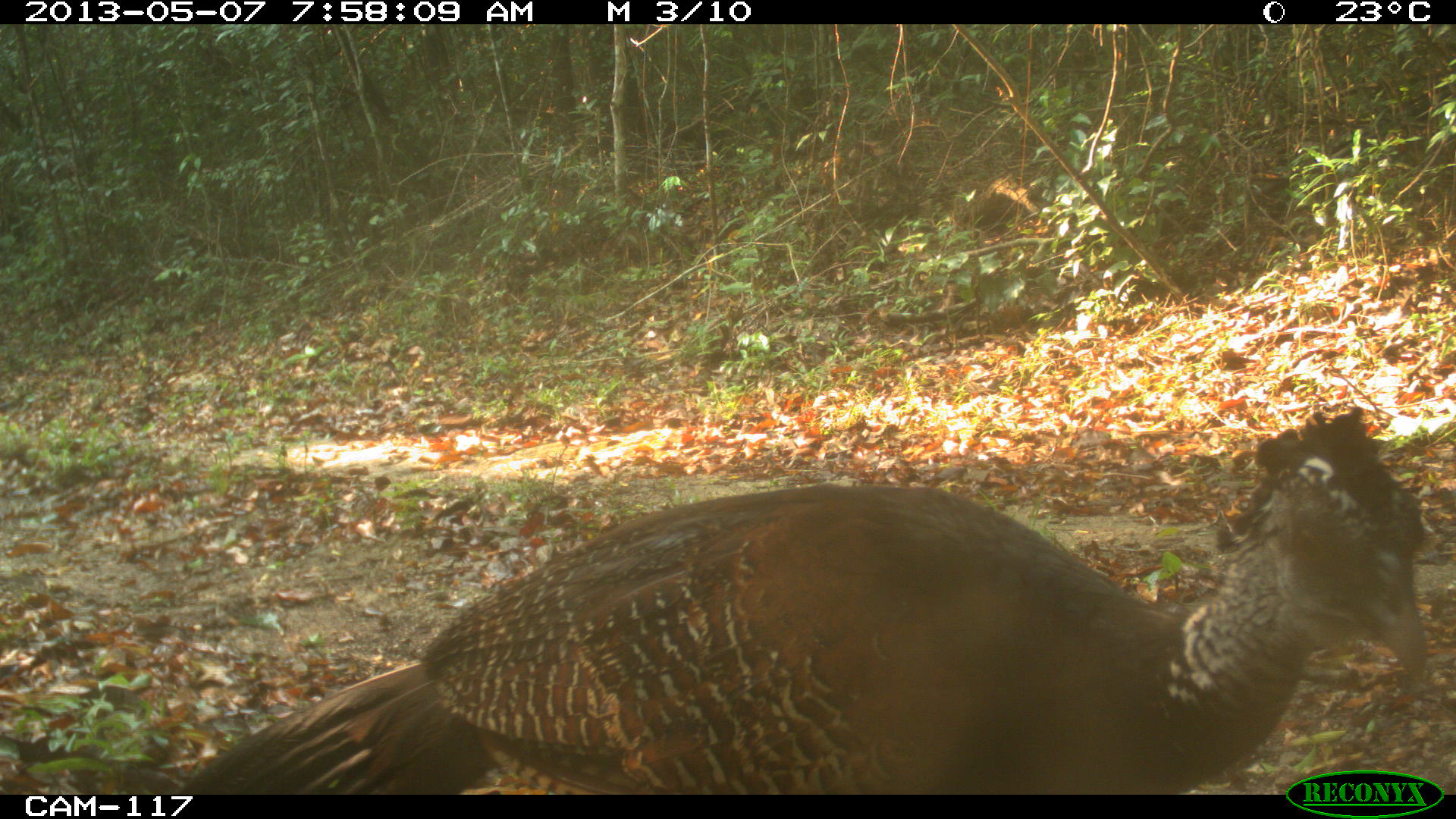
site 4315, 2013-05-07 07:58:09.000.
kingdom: Animalia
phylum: Chordata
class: Aves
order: Galliformes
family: Cracidae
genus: Crax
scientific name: Crax rubra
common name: great curassow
Crax rubra (great curassow), count 1, sex female.